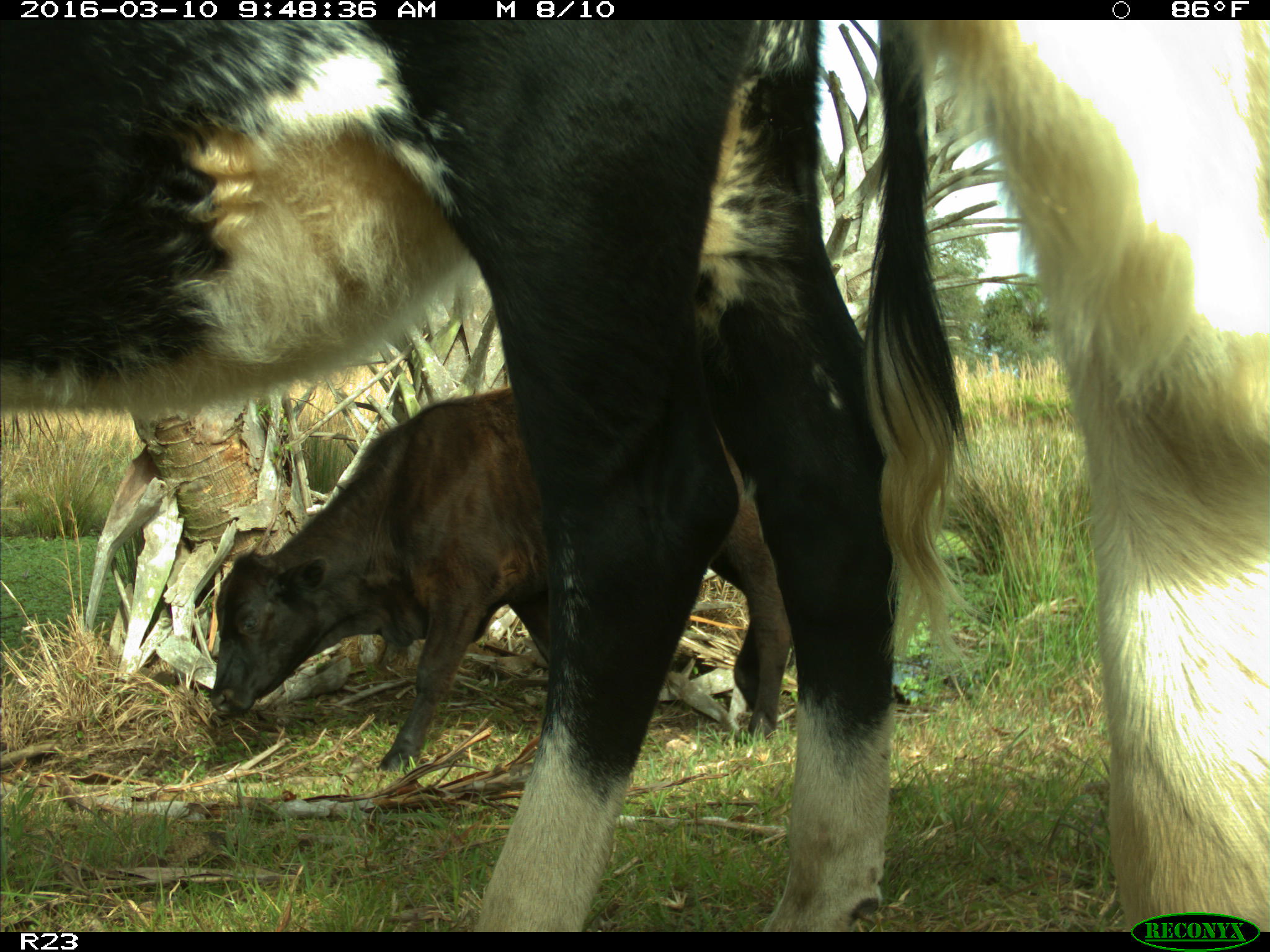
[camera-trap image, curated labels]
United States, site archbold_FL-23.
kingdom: Animalia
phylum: Chordata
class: Mammalia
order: Artiodactyla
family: Bovidae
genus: Bos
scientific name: Bos taurus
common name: domestic cow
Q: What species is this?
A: Bos taurus (domestic cow).